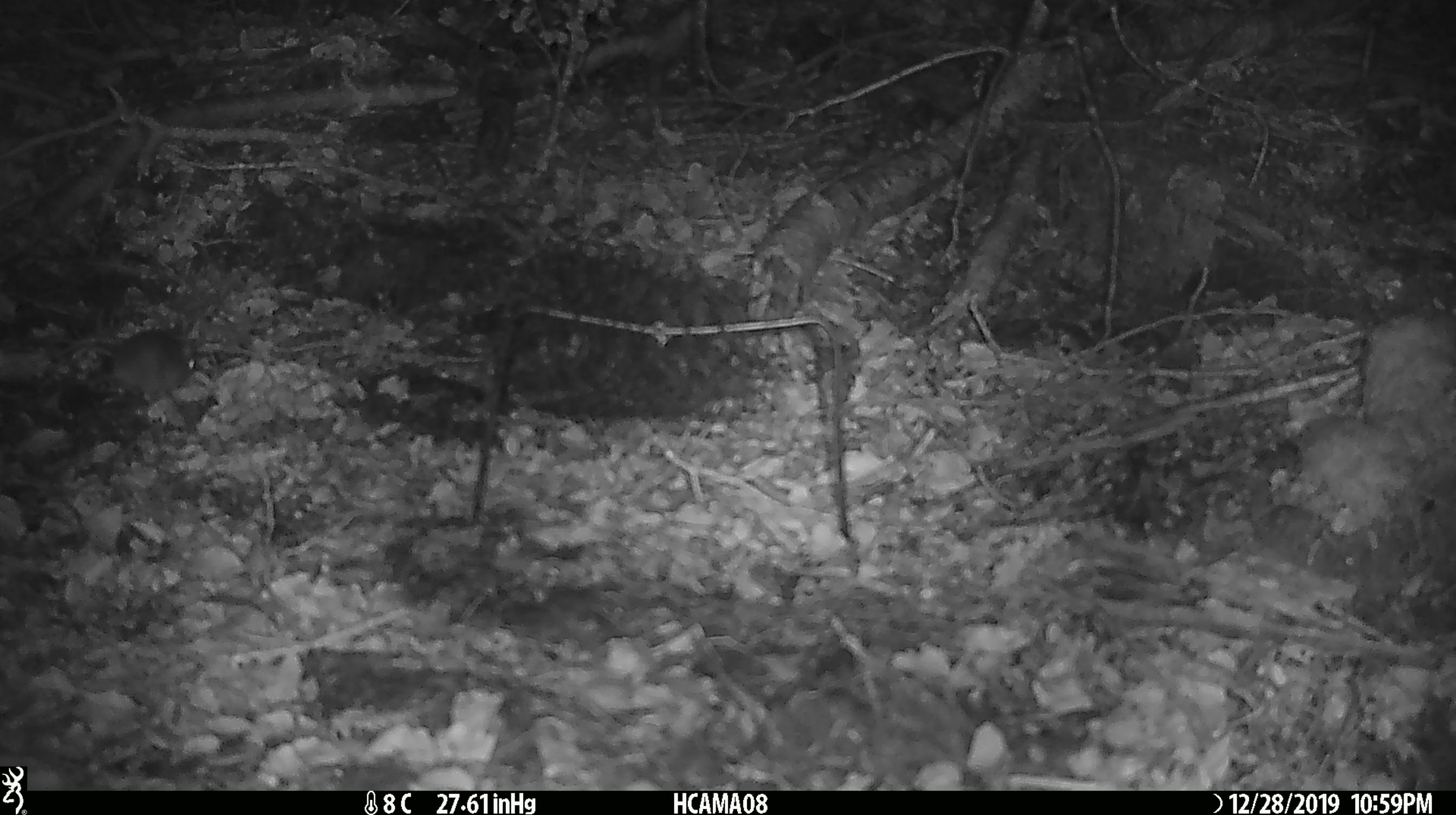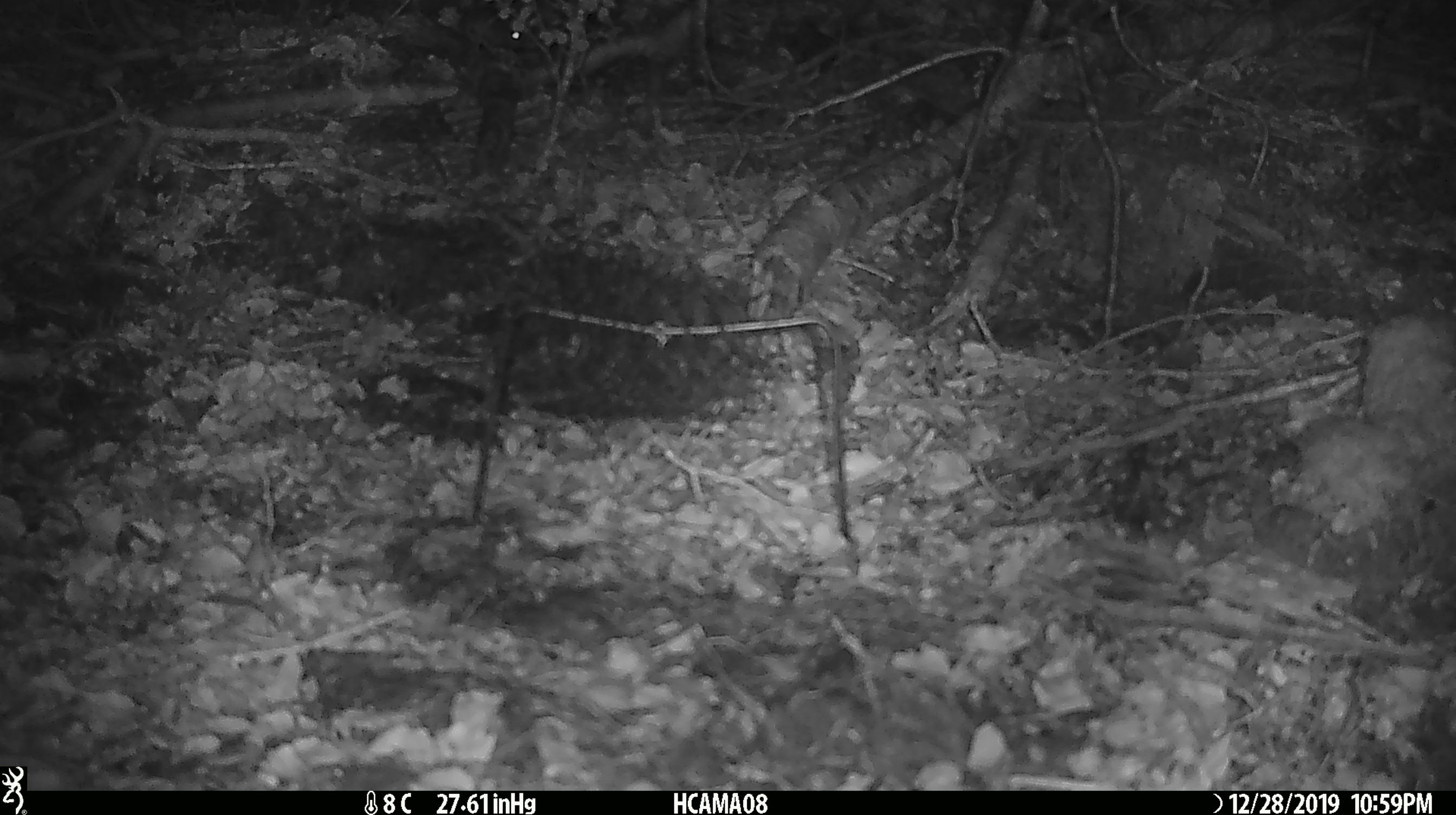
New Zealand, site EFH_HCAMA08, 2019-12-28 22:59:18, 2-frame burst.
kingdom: Animalia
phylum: Chordata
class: Mammalia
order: Rodentia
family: Muridae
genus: Mus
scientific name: Mus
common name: mouse